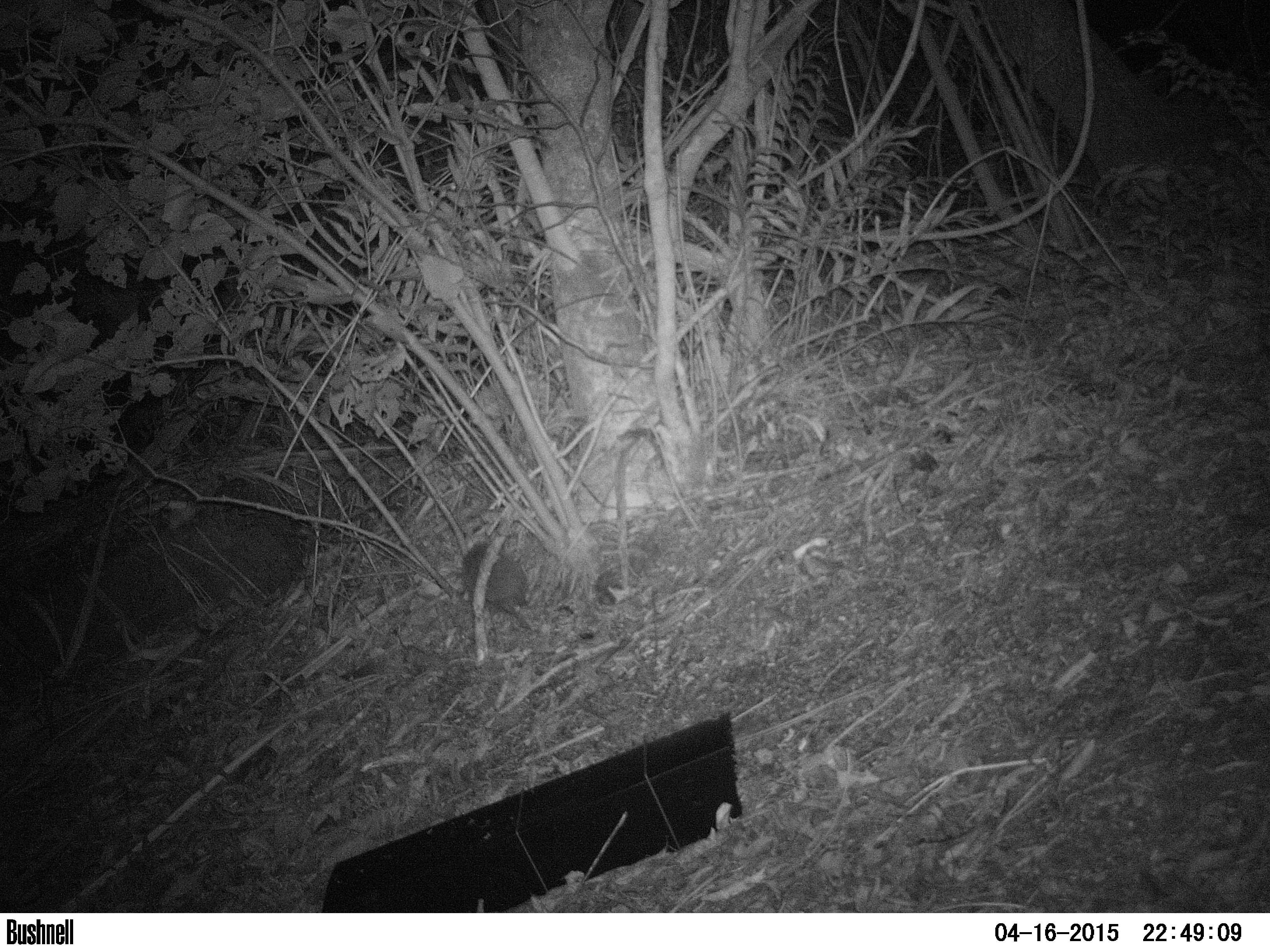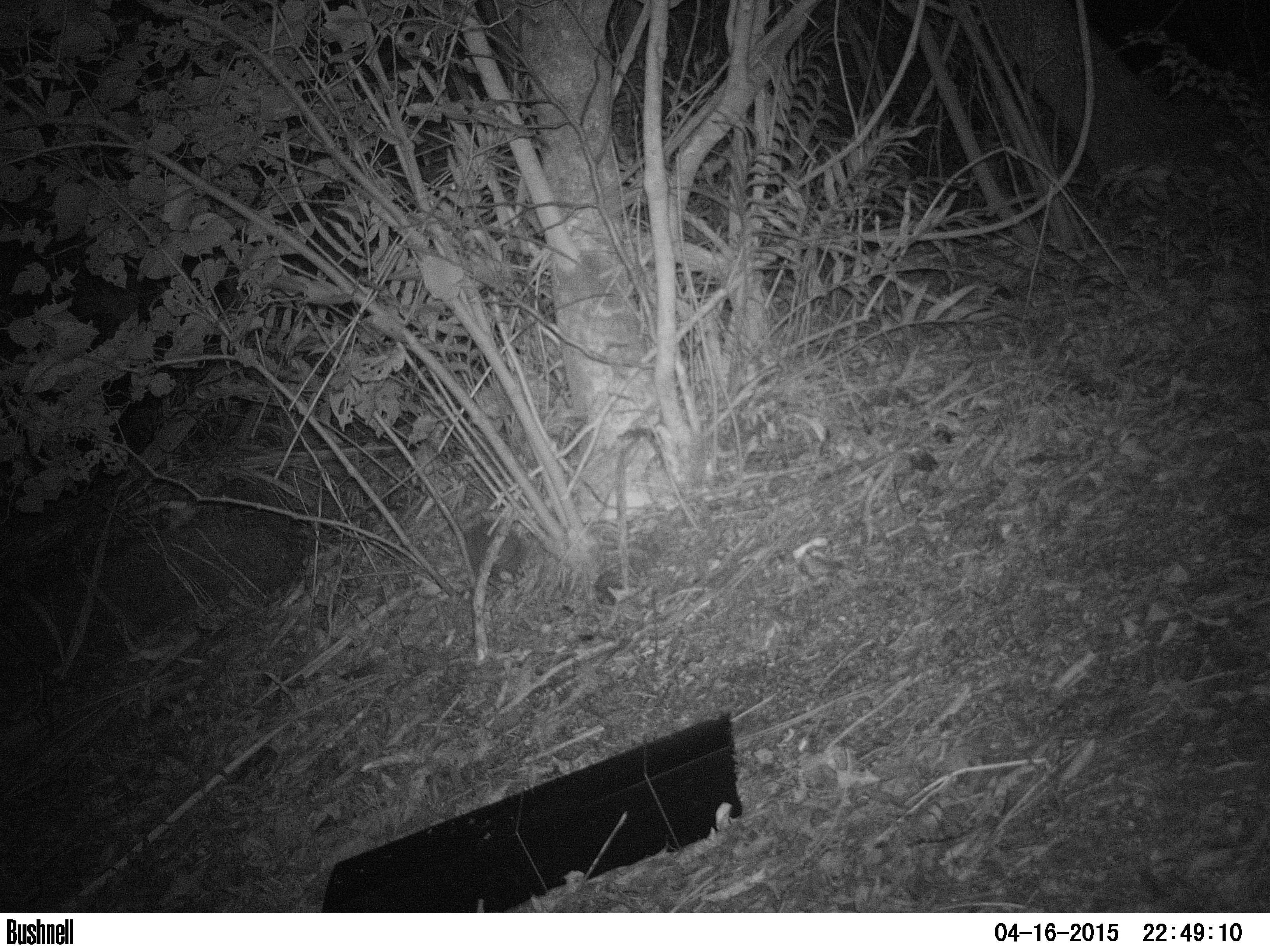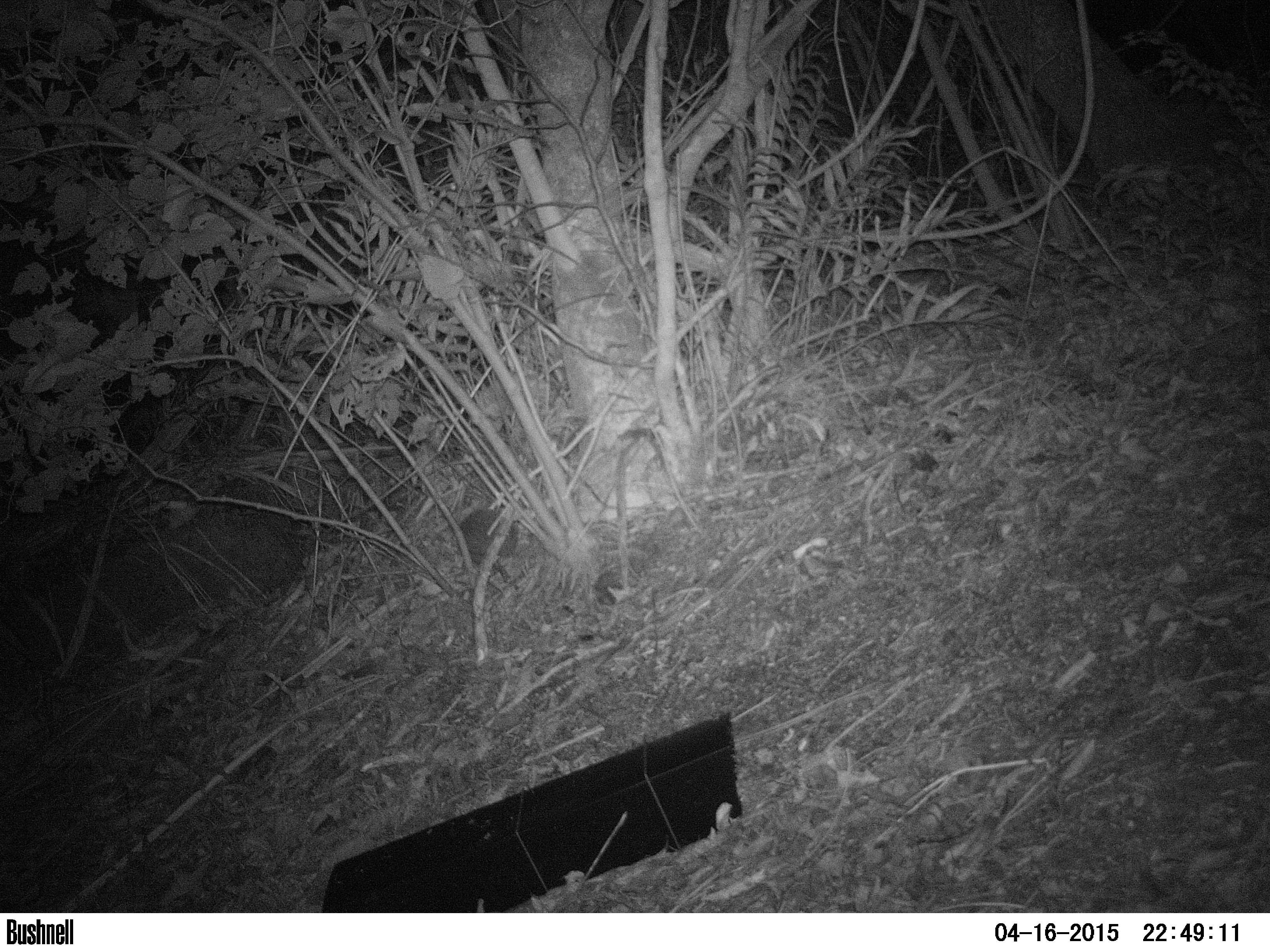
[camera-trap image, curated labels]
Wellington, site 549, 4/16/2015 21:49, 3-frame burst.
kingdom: Animalia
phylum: Chordata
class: Mammalia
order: Eulipotyphla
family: Erinaceidae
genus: Erinaceus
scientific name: Erinaceus europaeus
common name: hedgehog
Hedgehog (Erinaceus europaeus).